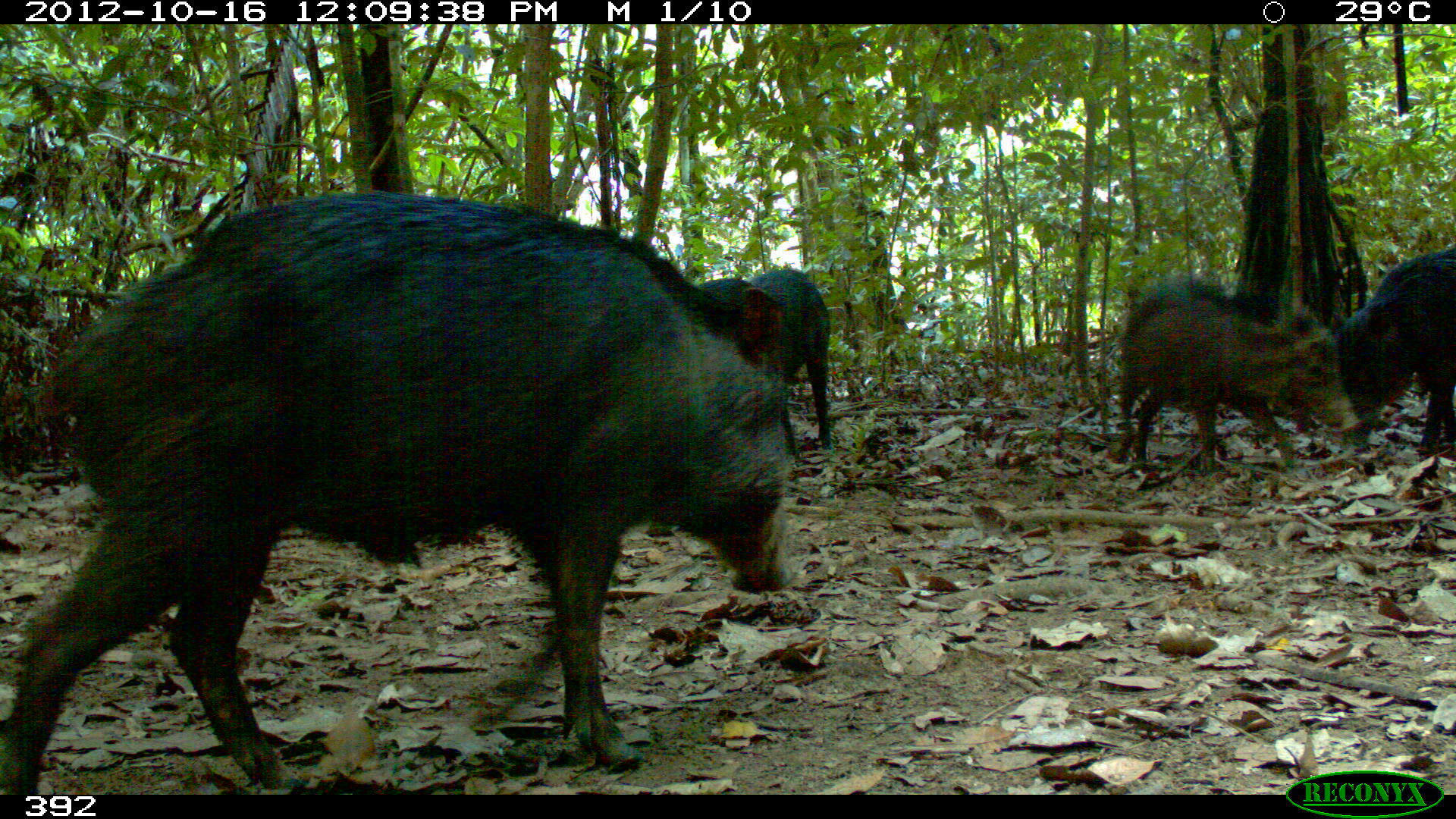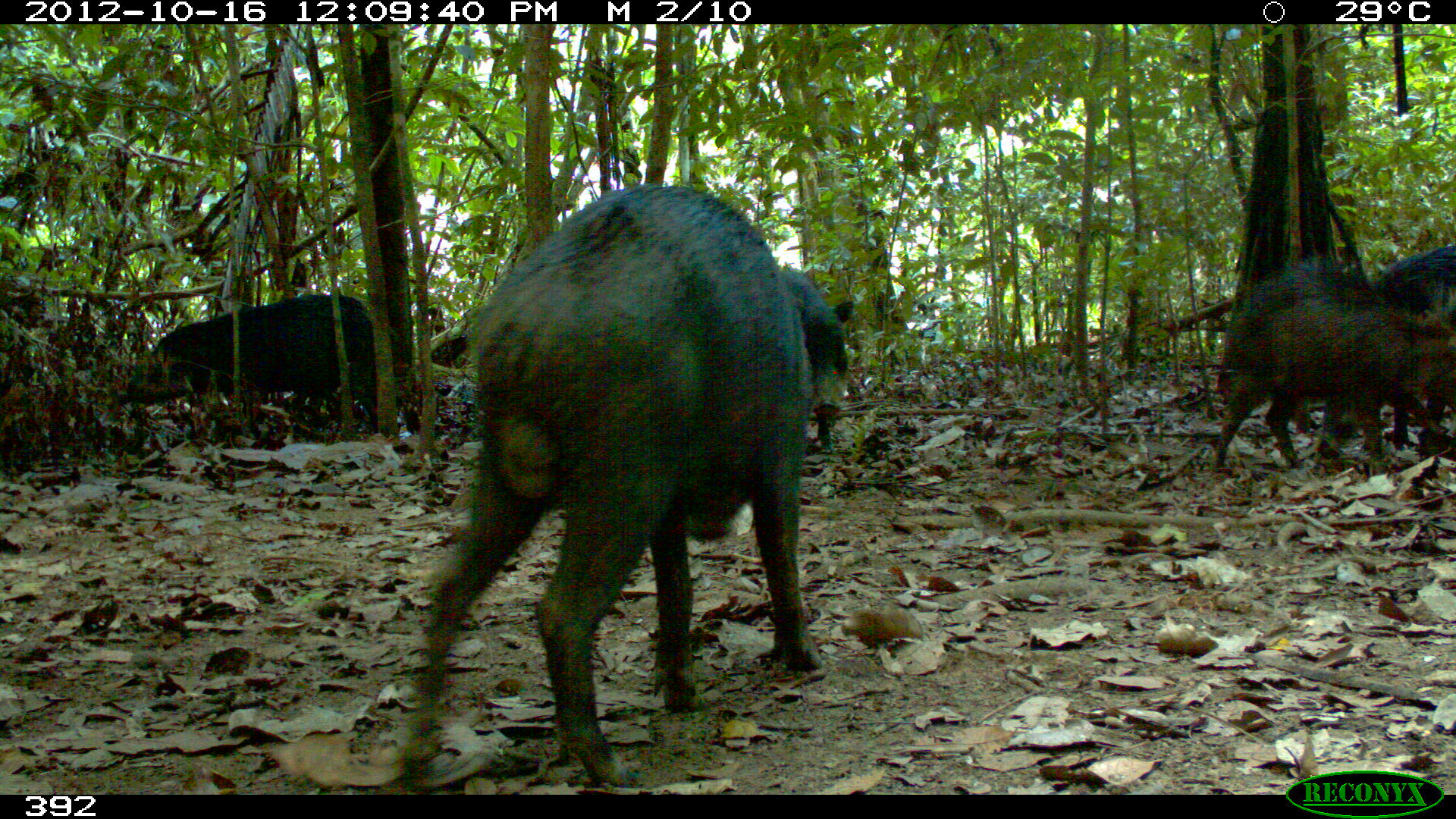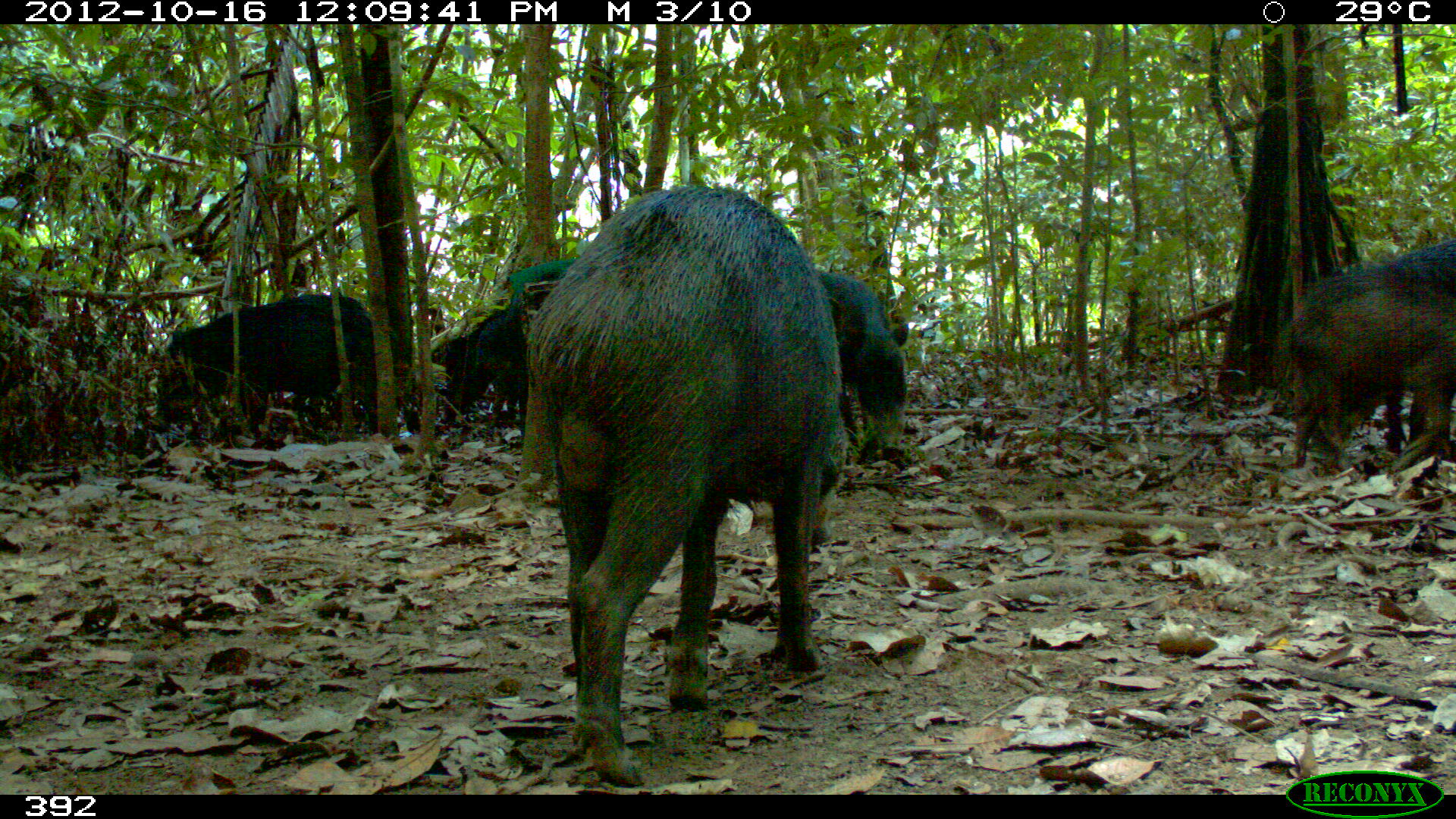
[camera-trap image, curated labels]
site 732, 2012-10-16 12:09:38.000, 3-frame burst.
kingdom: Animalia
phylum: Chordata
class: Mammalia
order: Artiodactyla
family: Tayassuidae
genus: Tayassu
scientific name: Tayassu pecari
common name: white-lipped peccary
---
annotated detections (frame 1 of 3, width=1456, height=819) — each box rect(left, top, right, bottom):
tayassu pecari: rect(1, 184, 802, 793); rect(1113, 273, 1363, 476); rect(1333, 243, 1453, 456); rect(747, 264, 837, 455); rect(695, 277, 756, 306)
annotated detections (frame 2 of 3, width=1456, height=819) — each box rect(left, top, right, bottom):
tayassu pecari: rect(394, 179, 861, 794); rect(1214, 303, 1456, 471); rect(115, 292, 383, 437); rect(1218, 262, 1374, 431); rect(1336, 242, 1456, 461)